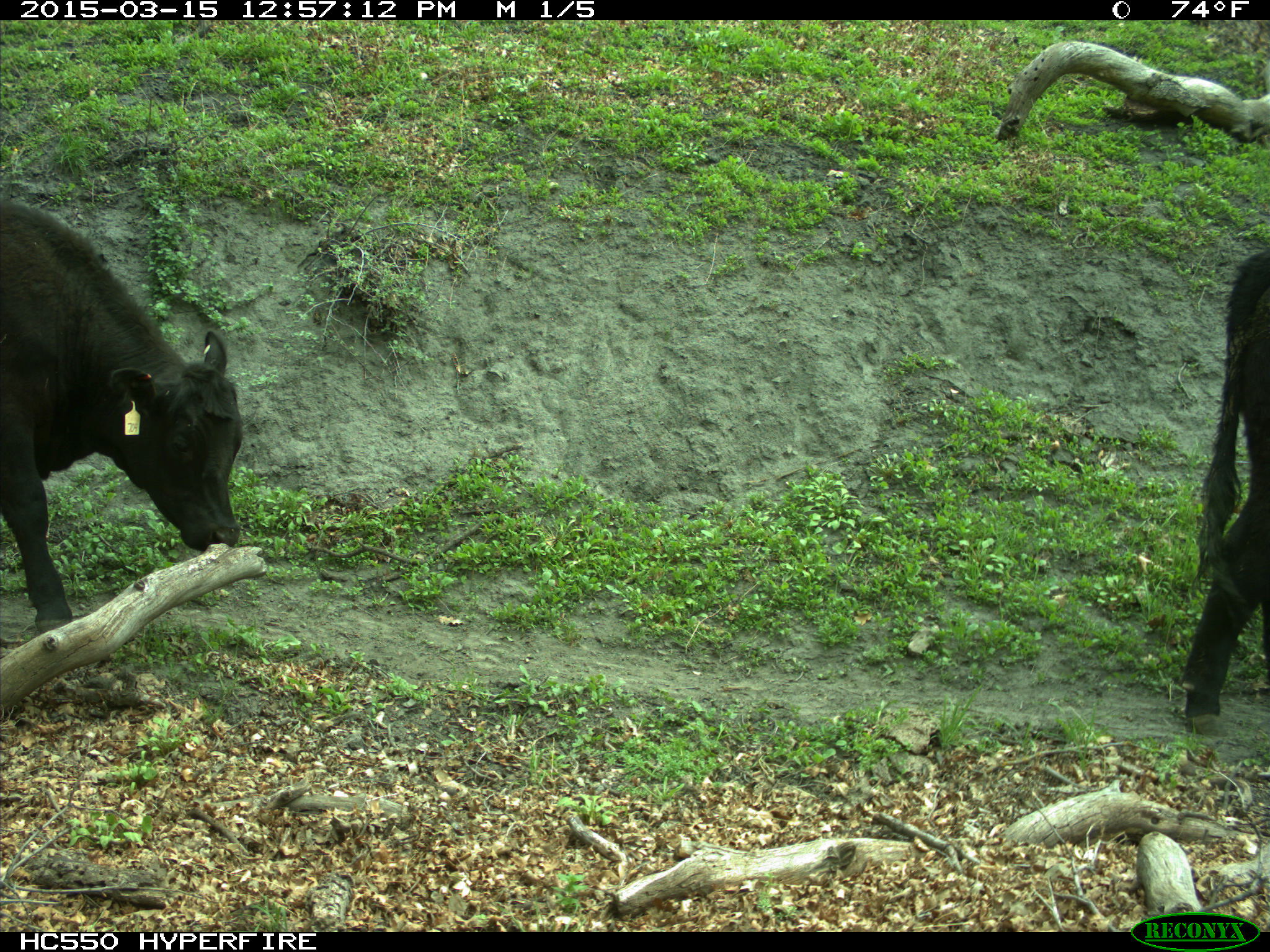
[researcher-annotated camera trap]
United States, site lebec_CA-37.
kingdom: Animalia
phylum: Chordata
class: Mammalia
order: Artiodactyla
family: Bovidae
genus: Bos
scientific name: Bos taurus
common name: domestic cow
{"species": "Bos taurus (domestic cow)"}